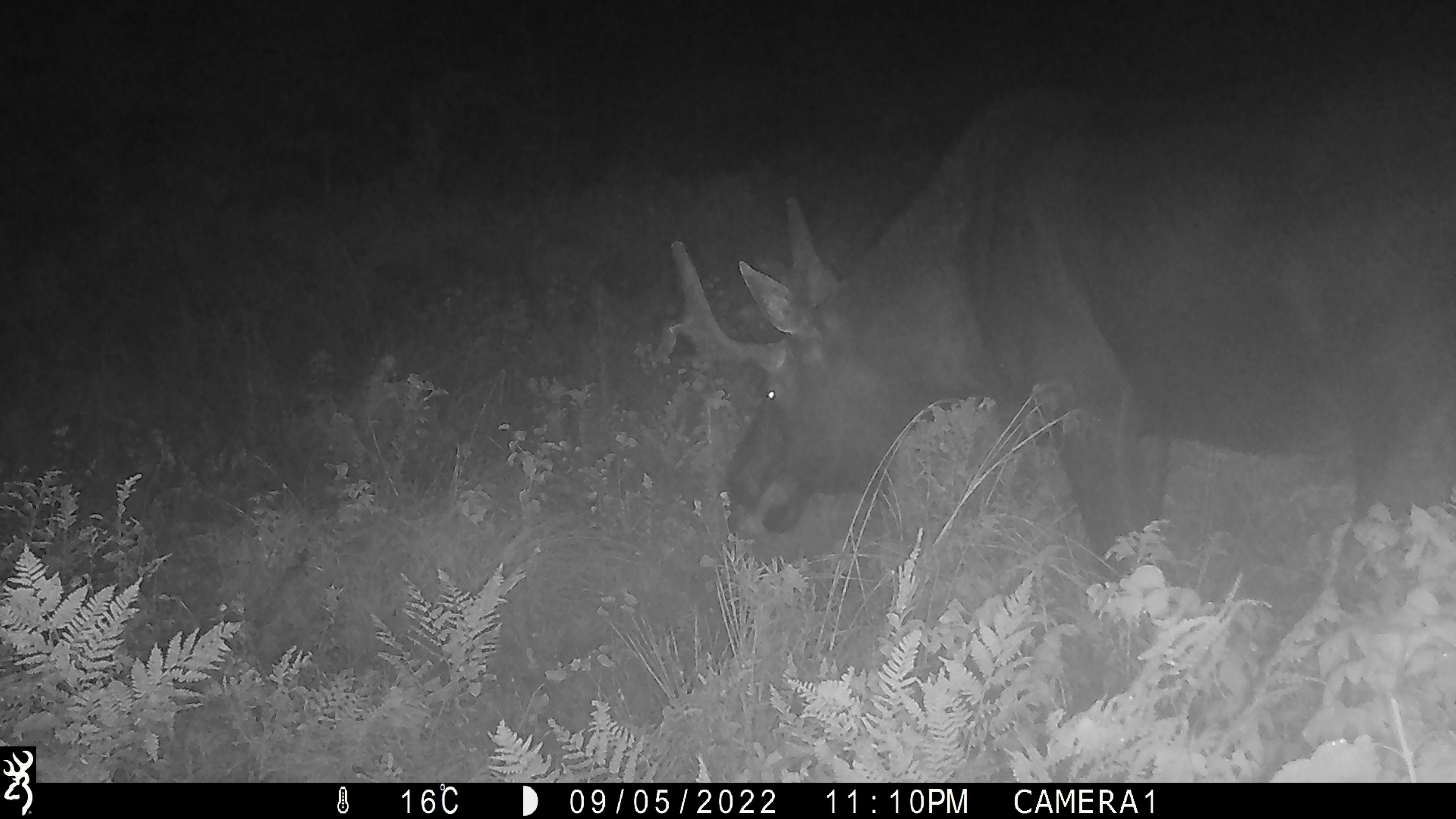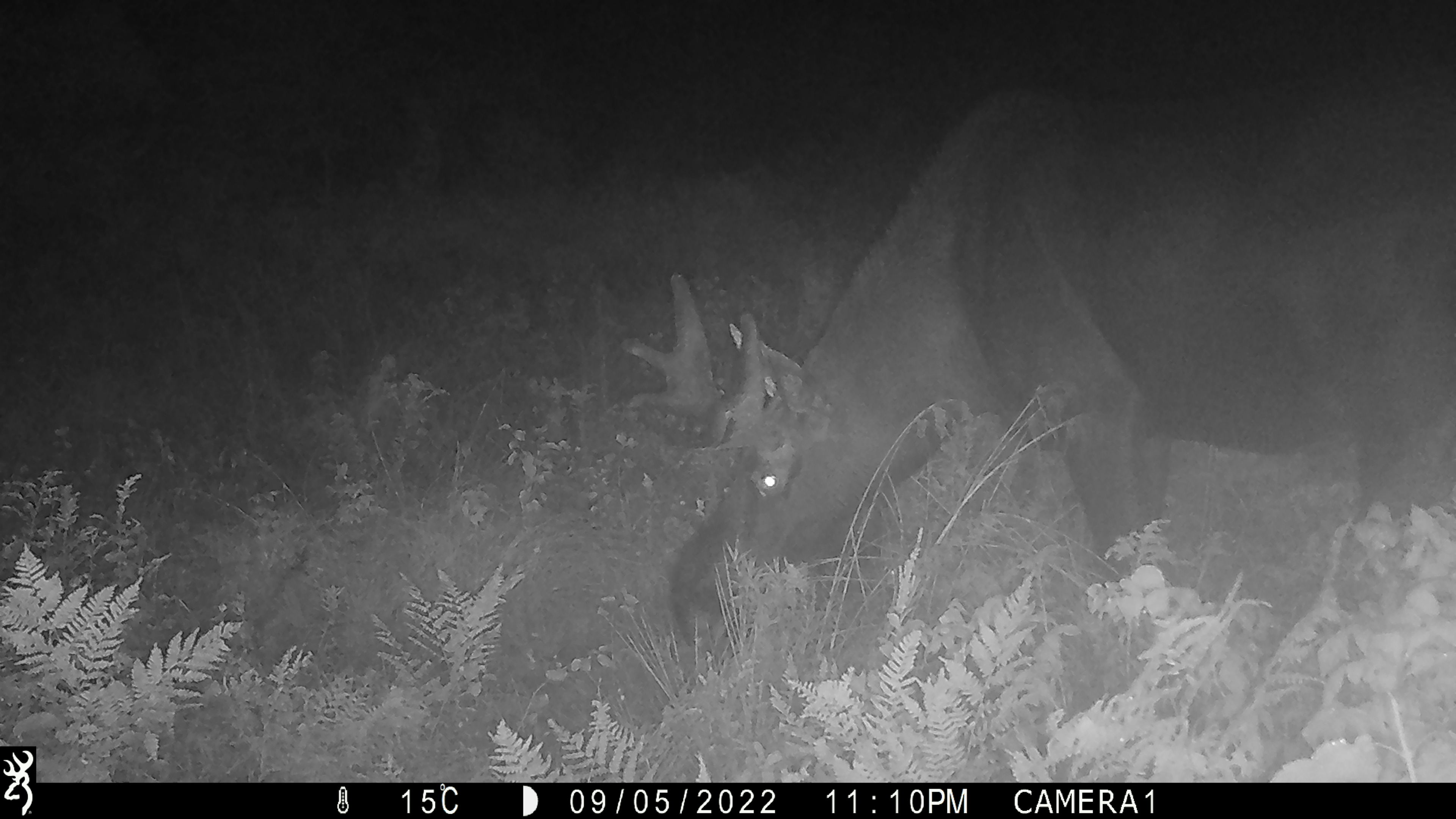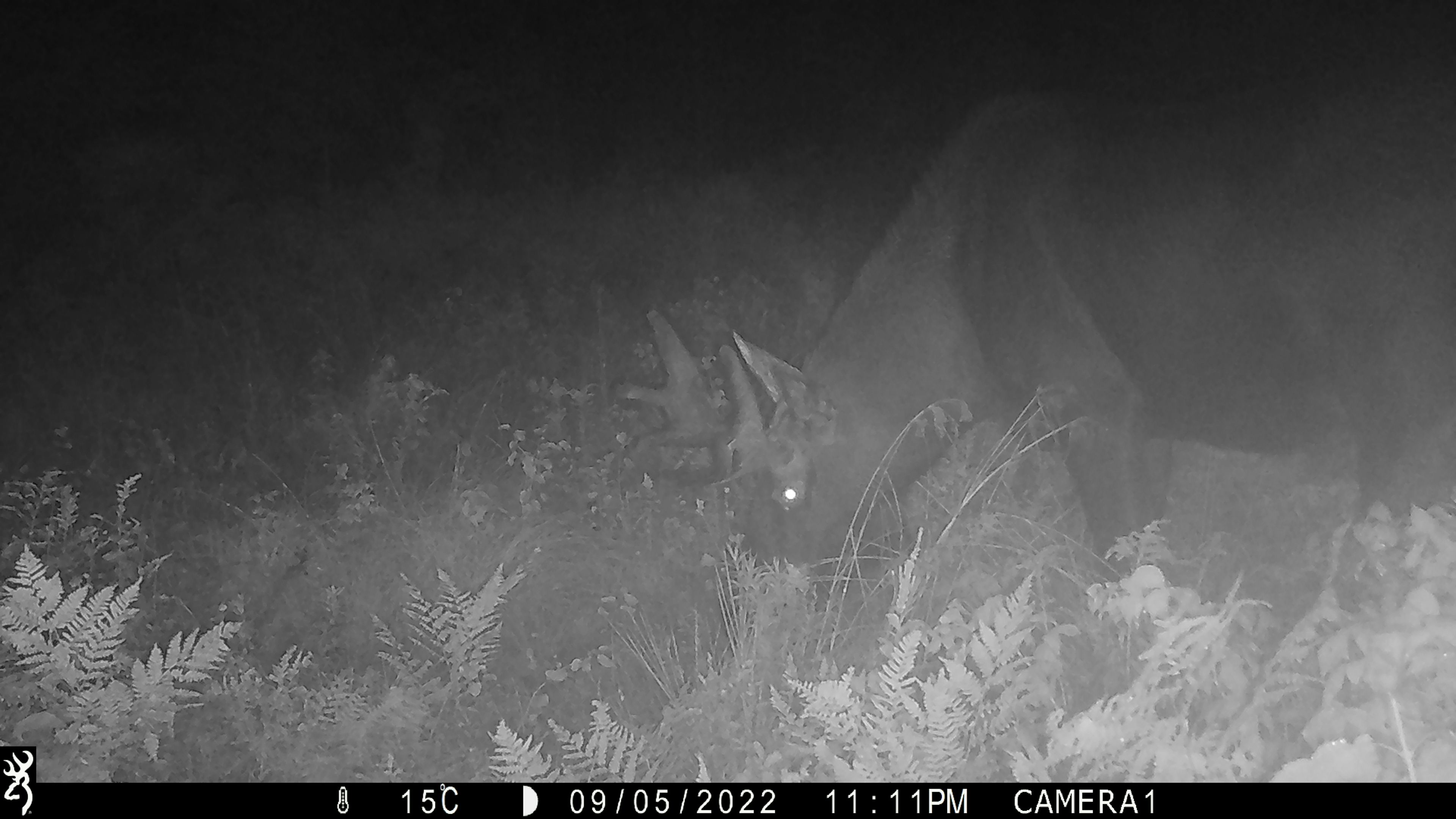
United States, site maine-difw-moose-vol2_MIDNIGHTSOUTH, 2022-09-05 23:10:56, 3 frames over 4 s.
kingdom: Animalia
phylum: Chordata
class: Mammalia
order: Artiodactyla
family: Cervidae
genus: Alces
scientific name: Alces alces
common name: moose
Moose (Alces alces).